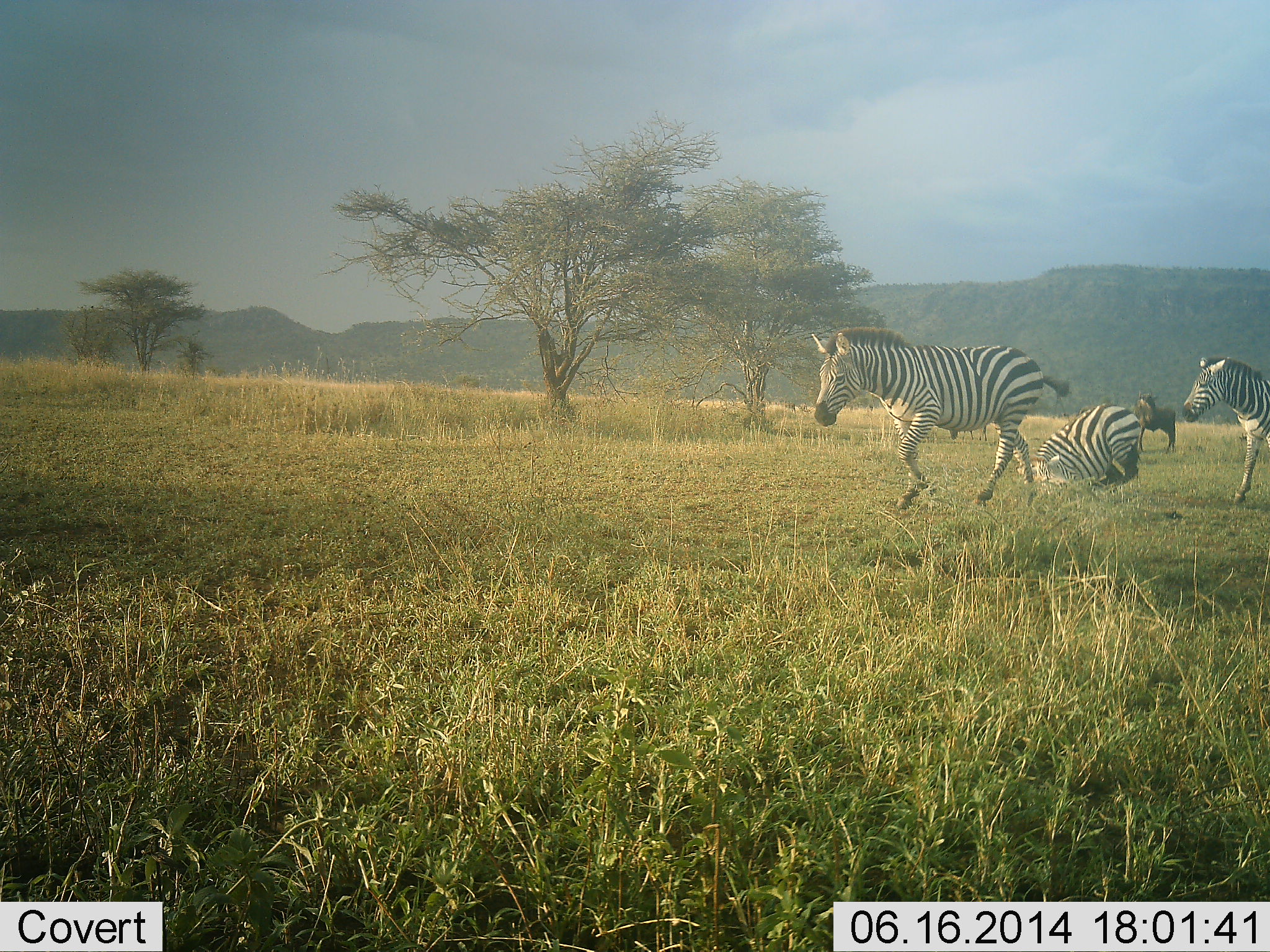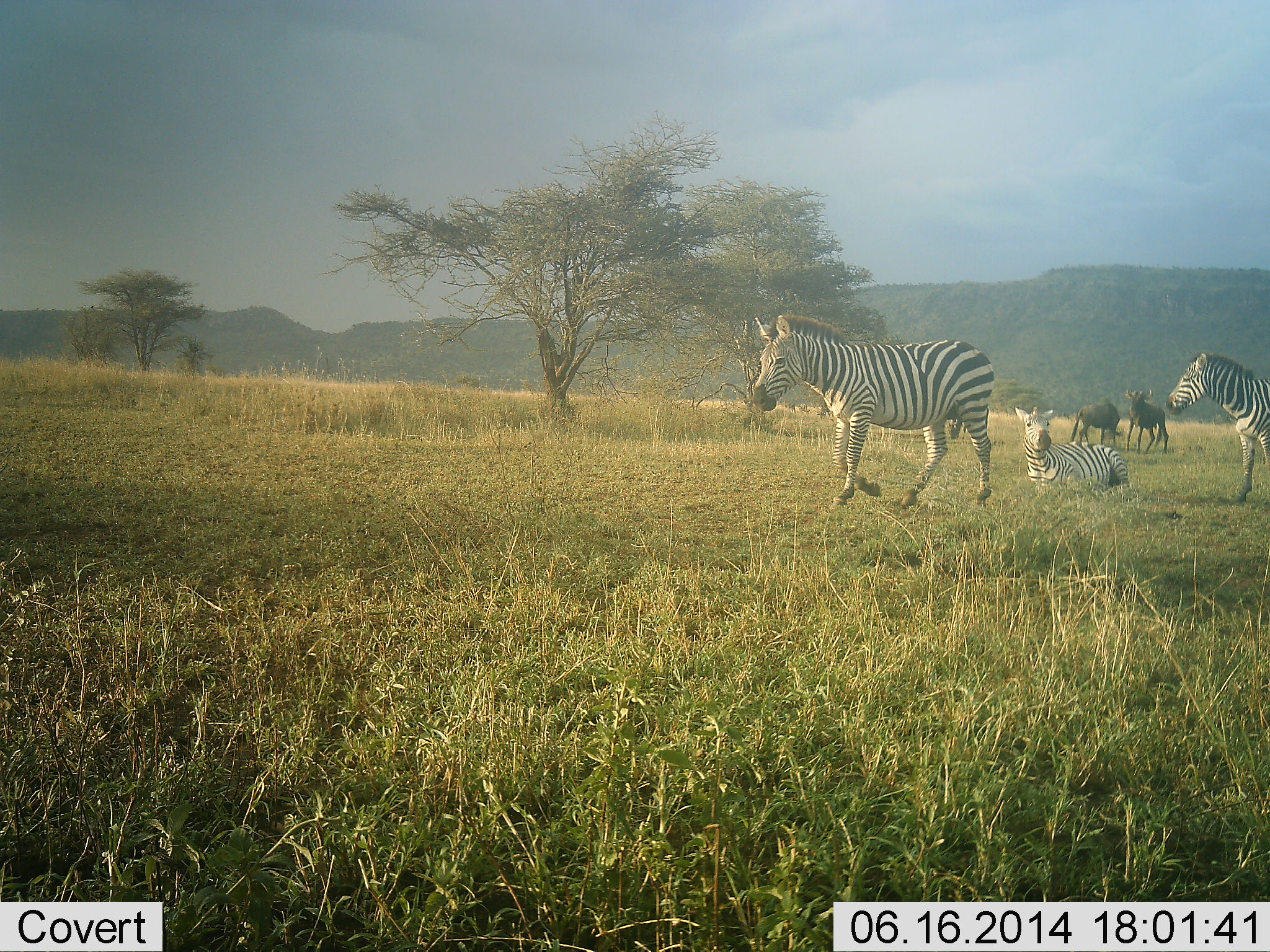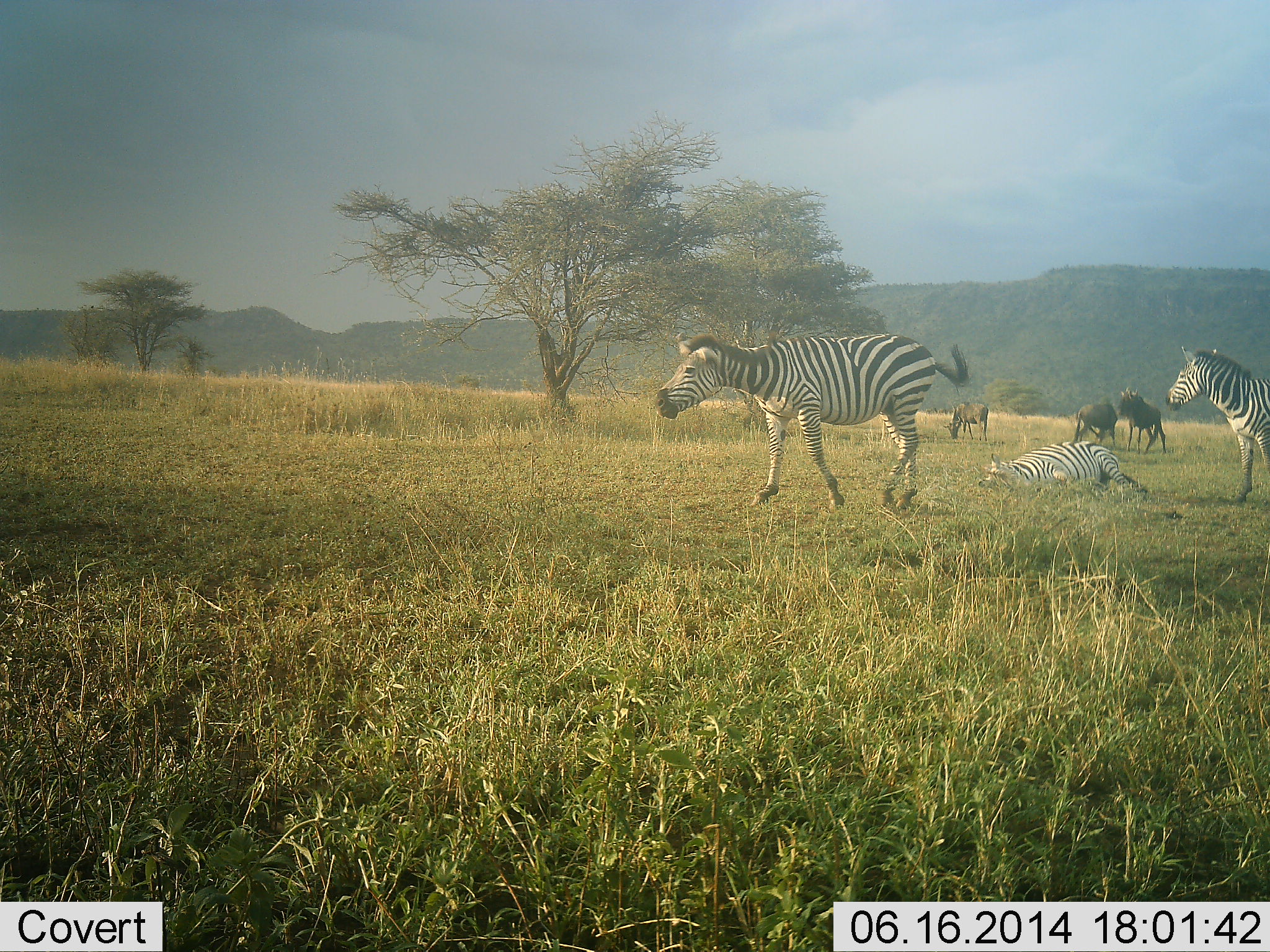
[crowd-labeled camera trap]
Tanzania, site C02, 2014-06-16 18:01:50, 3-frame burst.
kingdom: Animalia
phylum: Chordata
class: Mammalia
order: Artiodactyla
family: Bovidae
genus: Connochaetes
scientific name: Connochaetes taurinus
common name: blue wildebeest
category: wildebeest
Wildebeest (blue wildebeest) (Connochaetes taurinus), count 3. Behavior (volunteer vote fractions): standing 70%, resting 0%, moving 10%, interacting 20%. Young present (vote fraction): 0%. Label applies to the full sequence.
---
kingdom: Animalia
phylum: Chordata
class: Mammalia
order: Perissodactyla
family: Equidae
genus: Equus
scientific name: Equus quagga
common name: plains zebra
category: zebra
Zebra (plains zebra) (Equus quagga), count 3. Behavior (volunteer vote fractions): standing 25%, resting 67%, moving 92%, interacting 17%. Young present (vote fraction): 0%. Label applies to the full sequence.